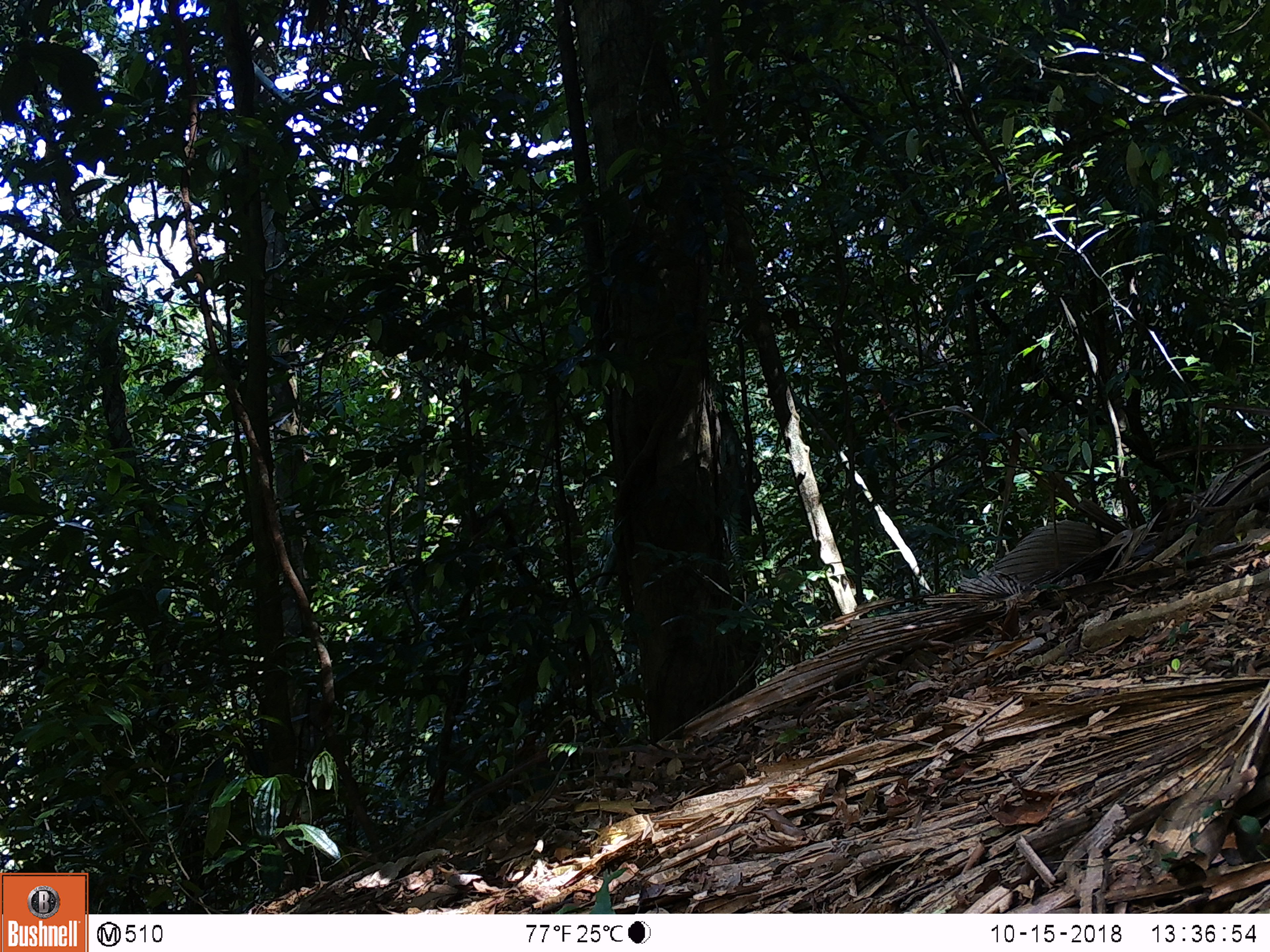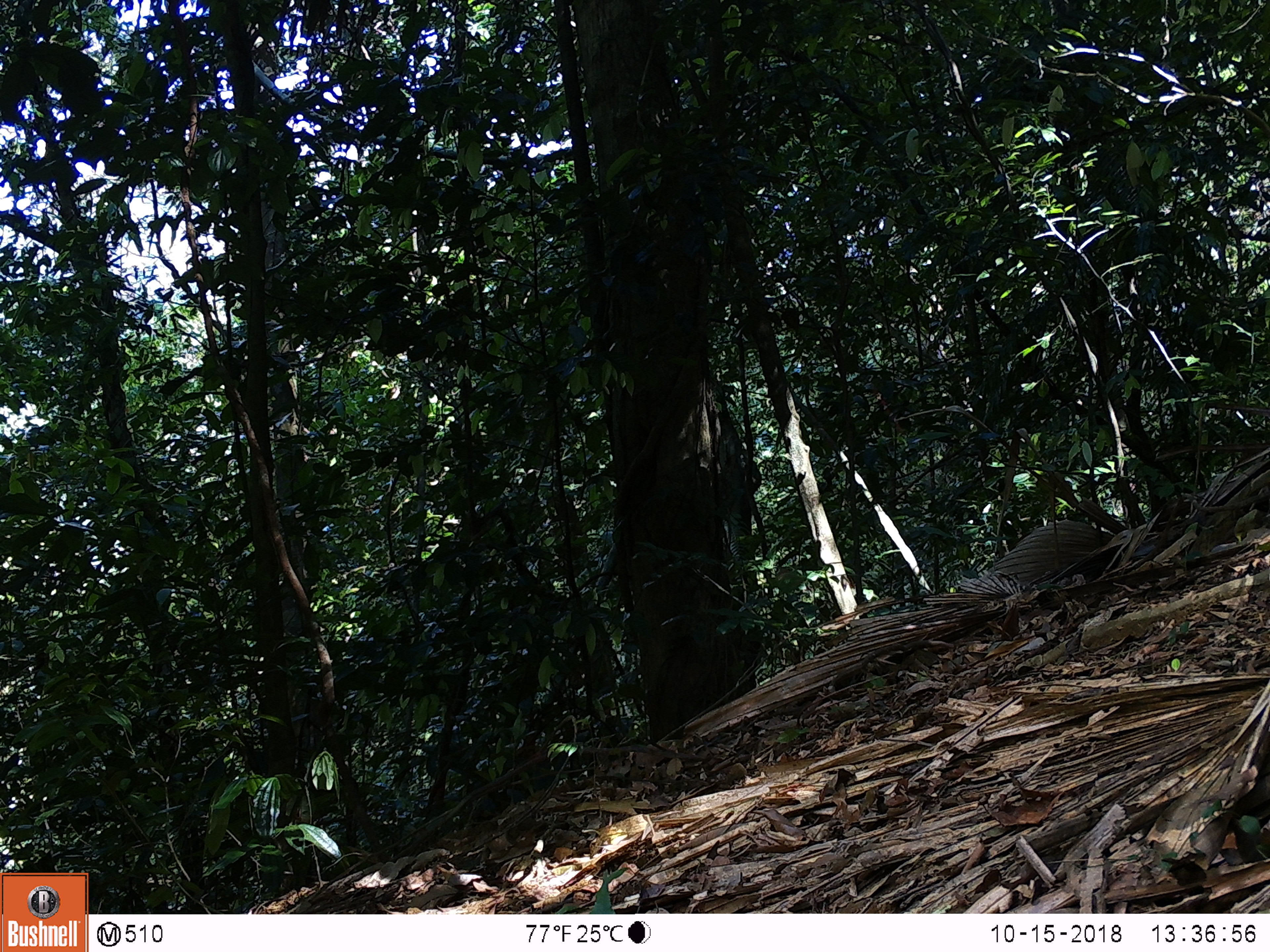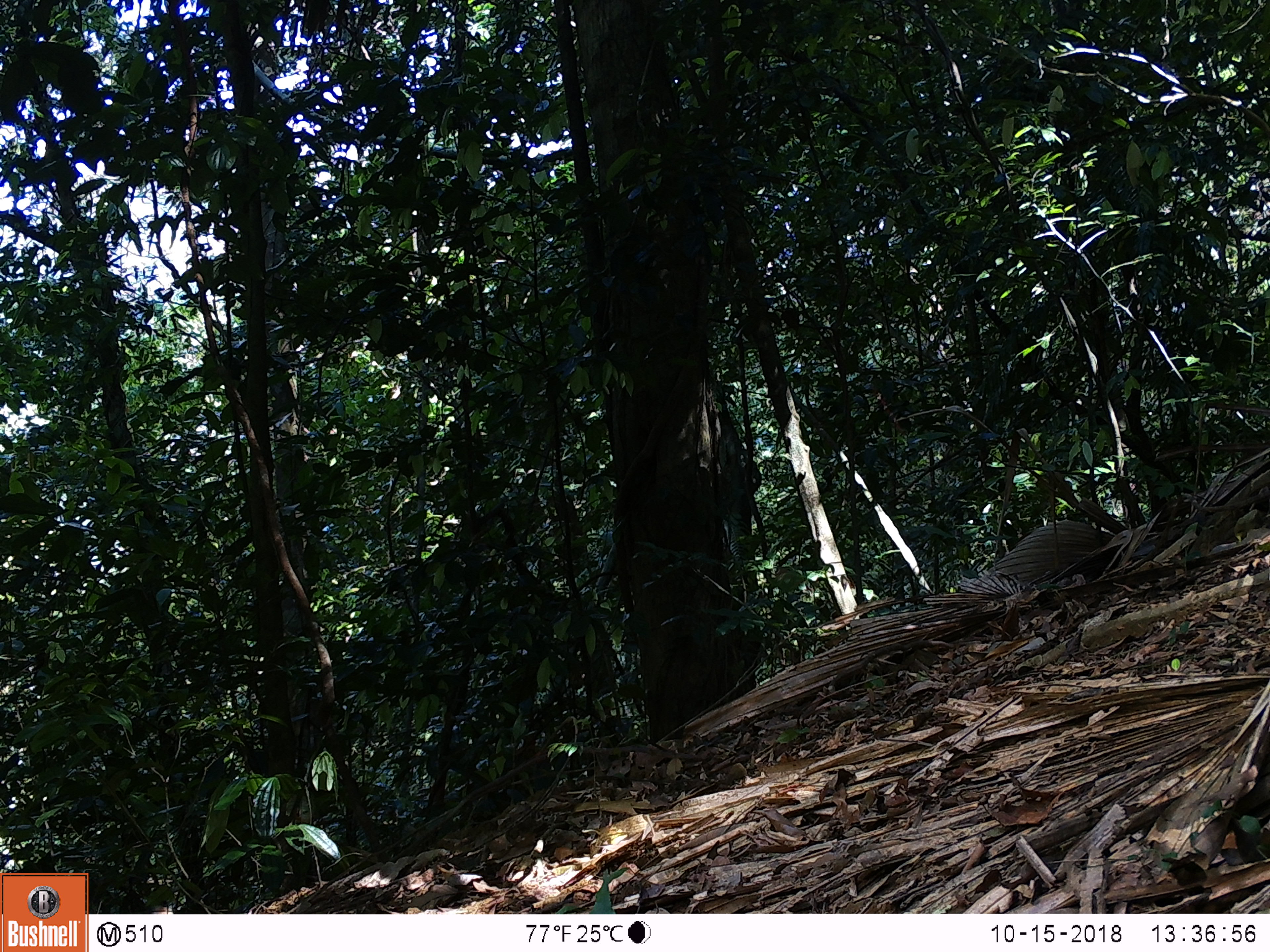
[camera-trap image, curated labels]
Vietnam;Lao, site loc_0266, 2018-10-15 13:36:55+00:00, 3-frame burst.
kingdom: Animalia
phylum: Chordata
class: Mammalia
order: Primates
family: Cercopithecidae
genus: Macaca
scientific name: Macaca arctoides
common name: stump-tailed macaque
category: stump tailed macaque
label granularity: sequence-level